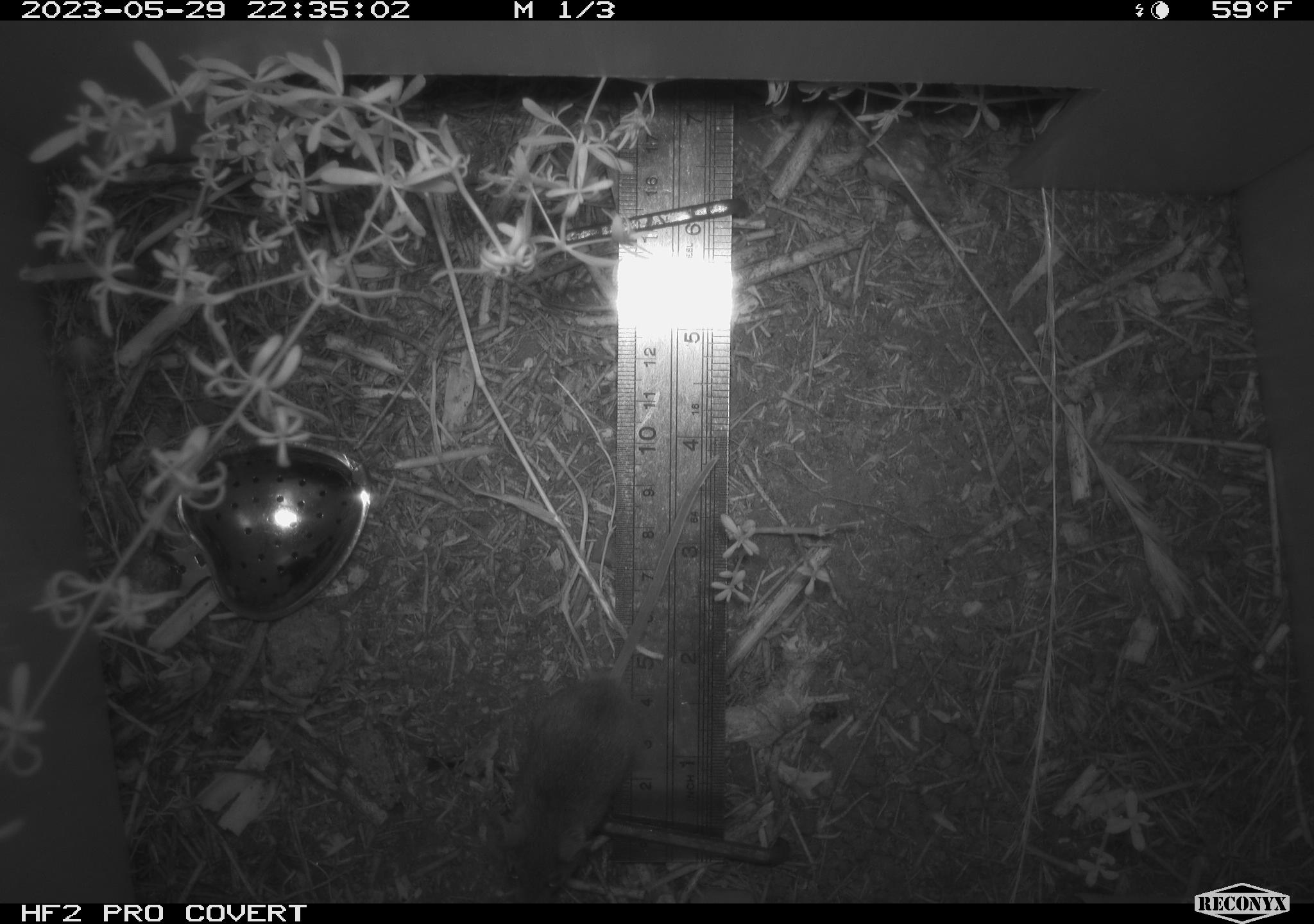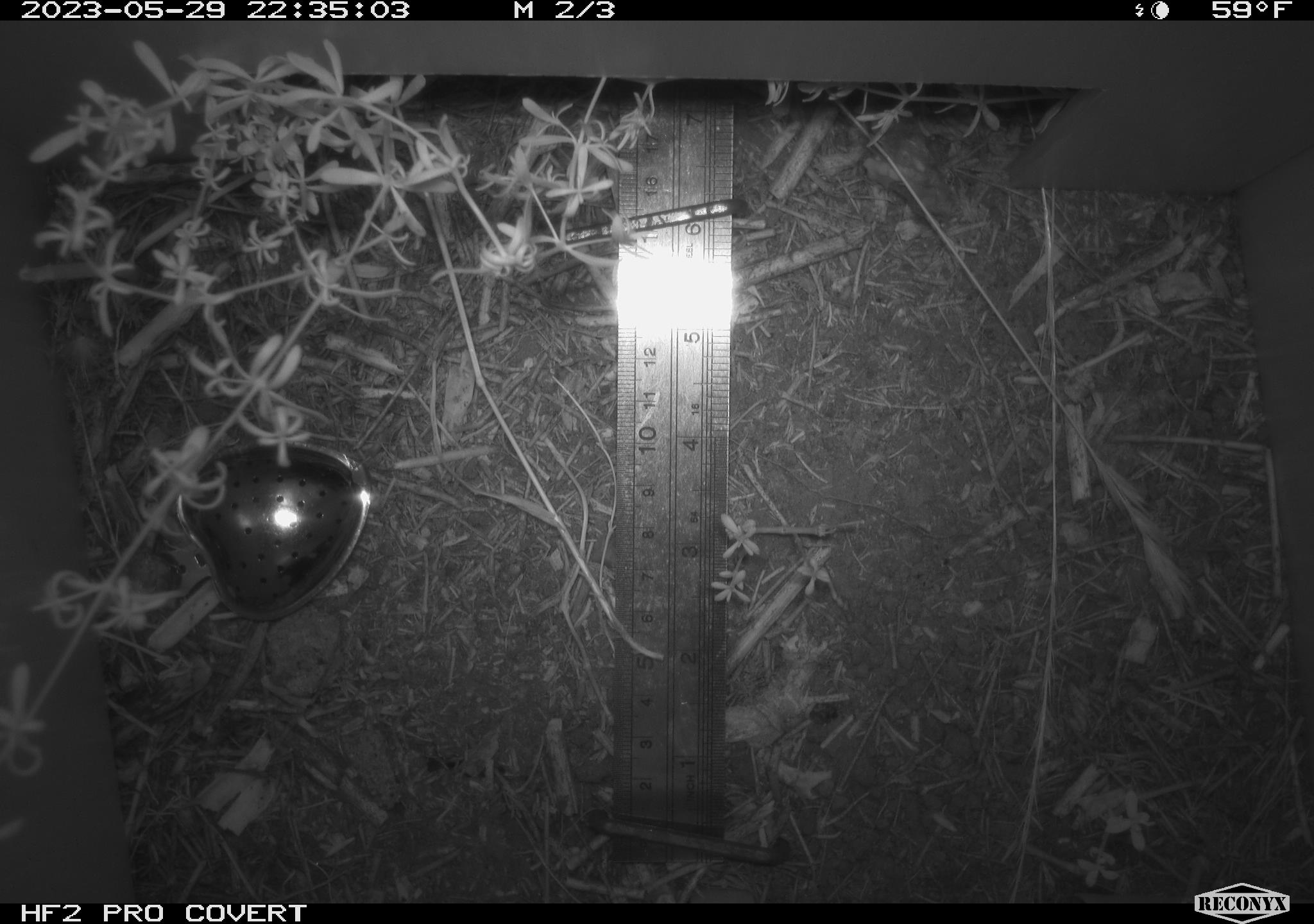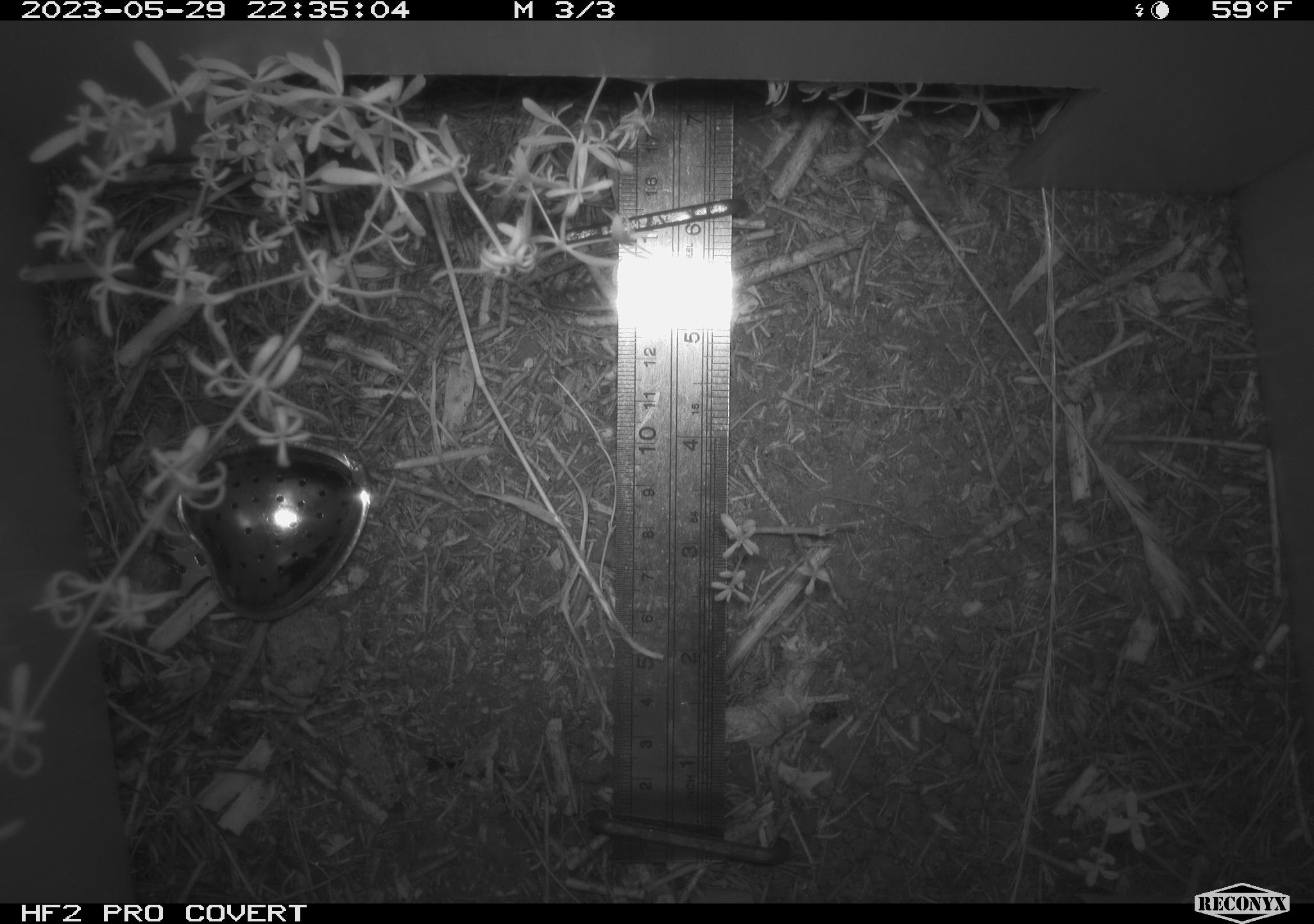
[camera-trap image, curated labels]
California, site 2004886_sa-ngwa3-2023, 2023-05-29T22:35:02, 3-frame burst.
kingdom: Animalia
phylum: Chordata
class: Mammalia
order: Rodentia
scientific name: Rodentia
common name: mouse species